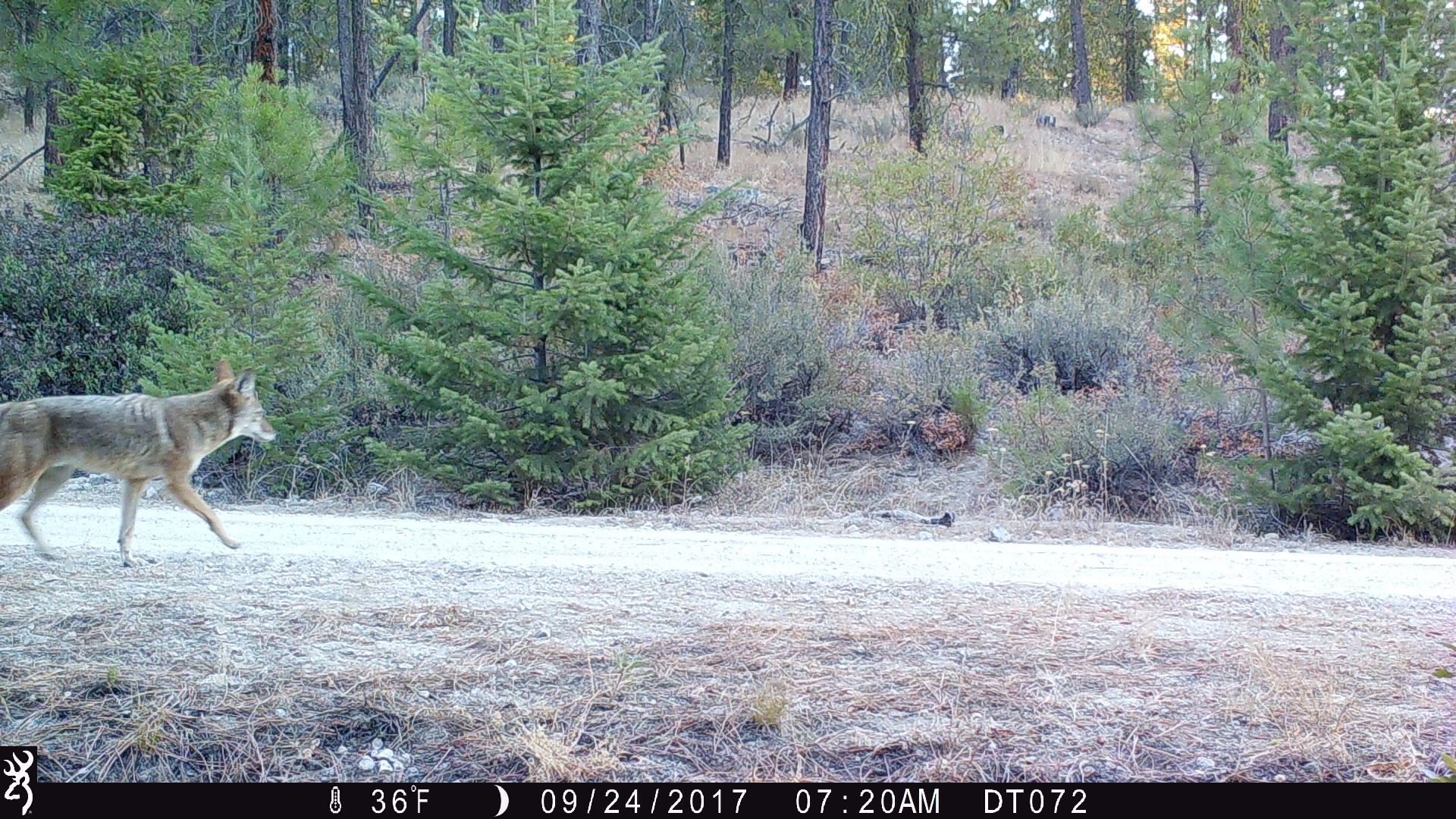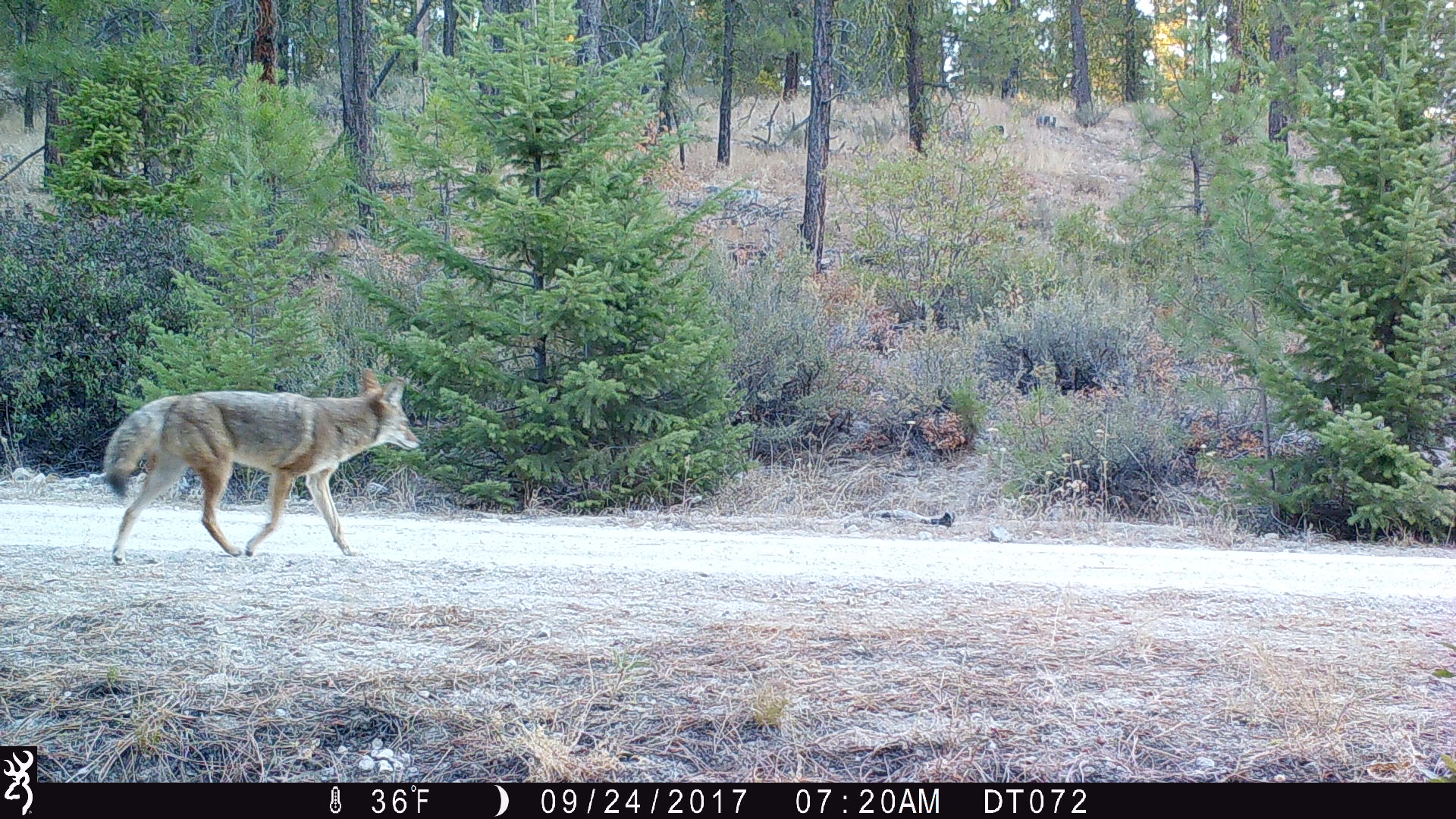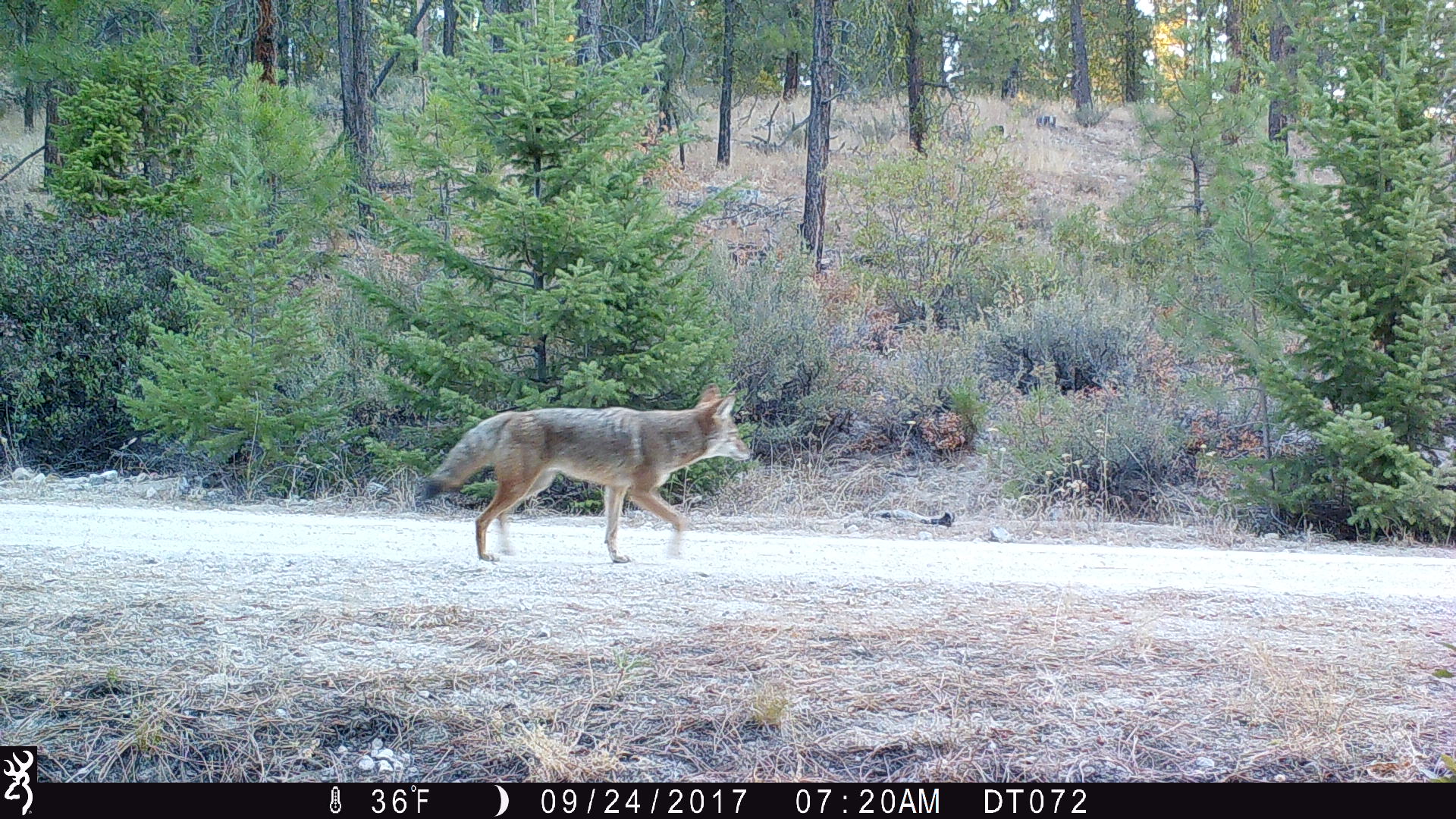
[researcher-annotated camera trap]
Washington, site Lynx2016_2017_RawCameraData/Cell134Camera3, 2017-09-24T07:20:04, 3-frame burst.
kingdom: Animalia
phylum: Chordata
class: Mammalia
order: Carnivora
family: Canidae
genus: Canis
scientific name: Canis latrans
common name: coyote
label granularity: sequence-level